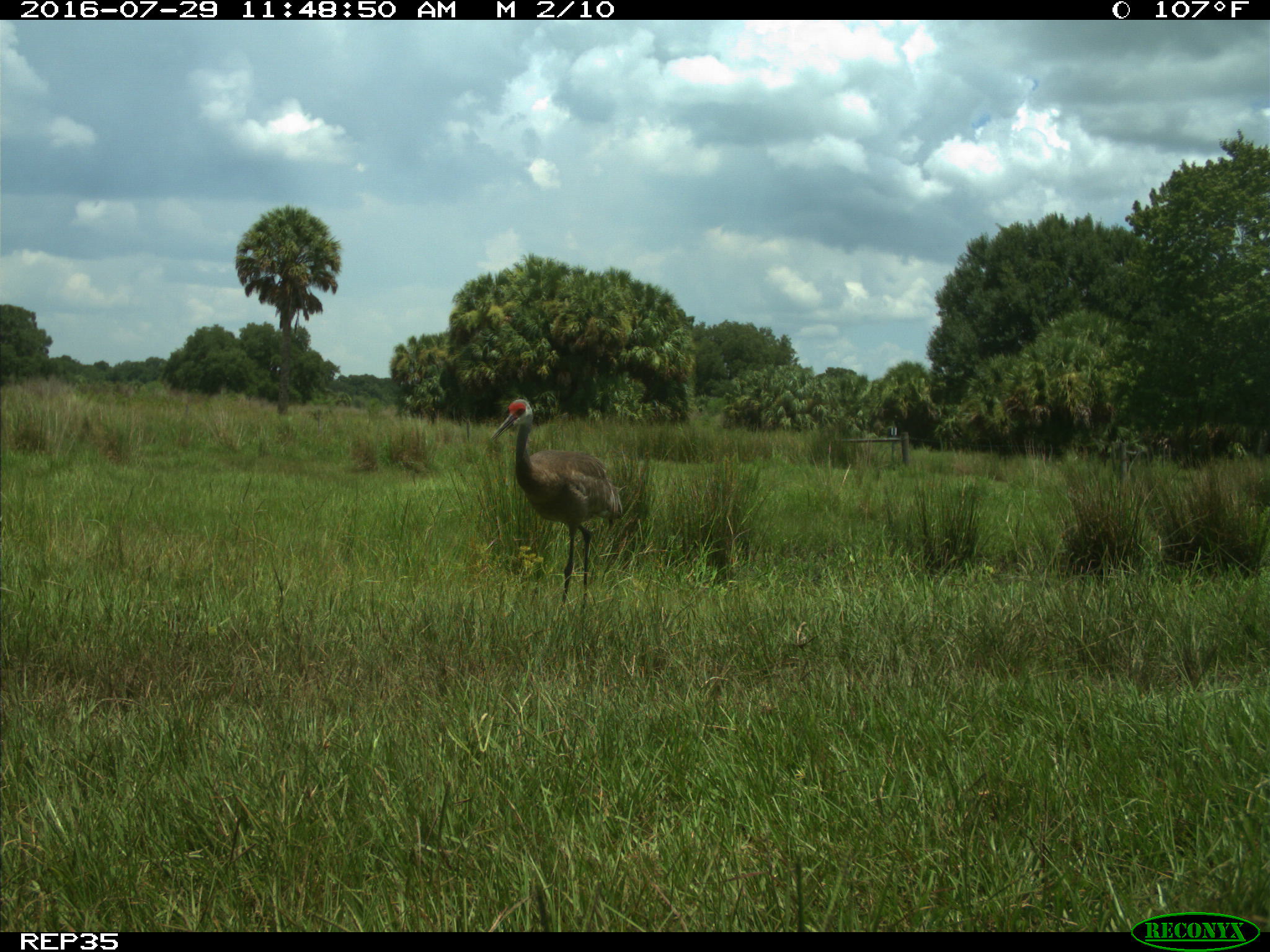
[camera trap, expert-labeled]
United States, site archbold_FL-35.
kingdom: Animalia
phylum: Chordata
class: Aves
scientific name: Aves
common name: birds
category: unidentified bird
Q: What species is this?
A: Unidentified bird (birds) (Aves).